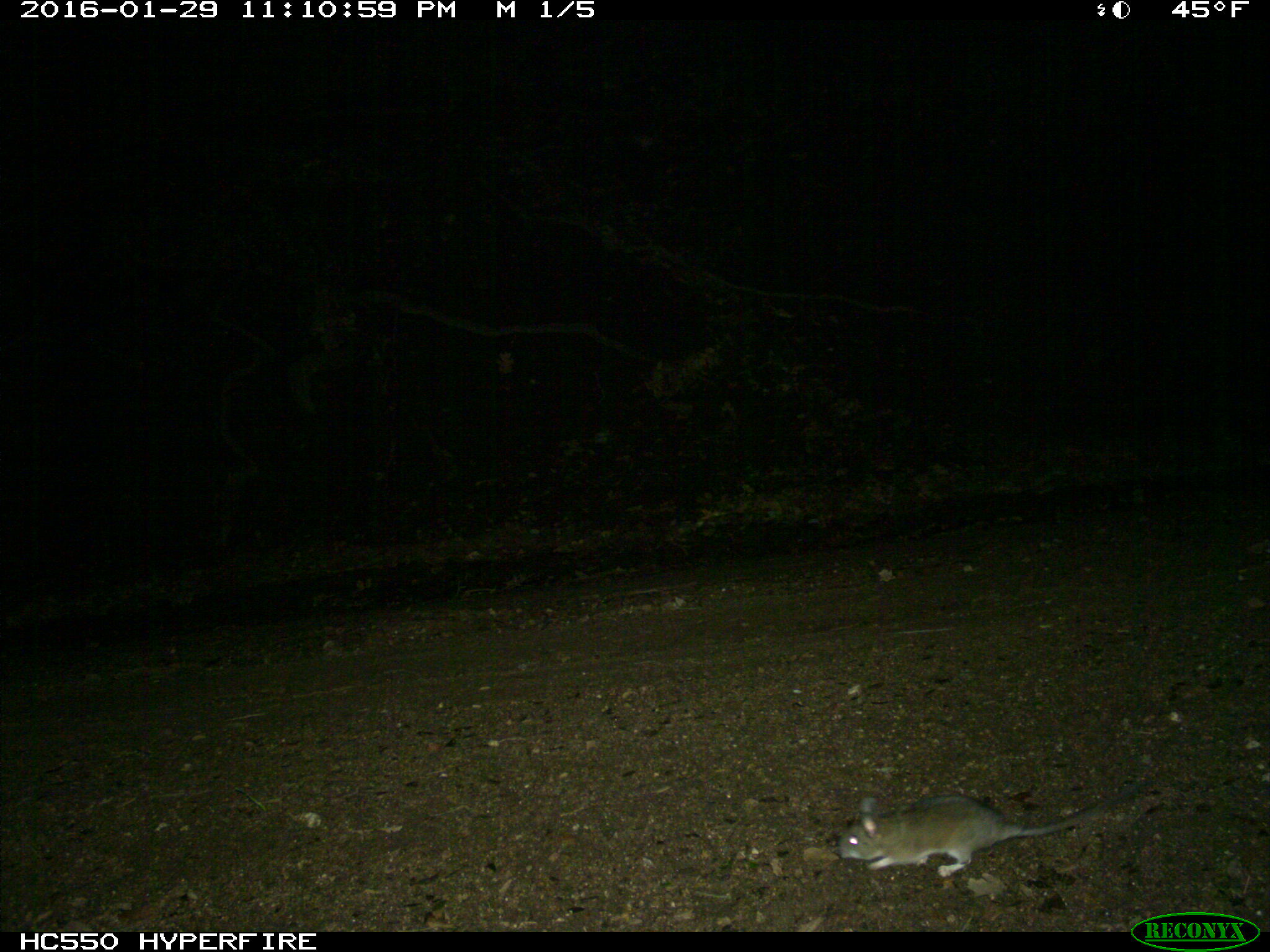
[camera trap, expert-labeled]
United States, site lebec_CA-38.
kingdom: Animalia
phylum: Chordata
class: Mammalia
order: Rodentia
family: Cricetidae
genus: Peromyscus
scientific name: Peromyscus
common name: deermice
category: unidentified deer mouse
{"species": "unidentified deer mouse (deermice) (Peromyscus)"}